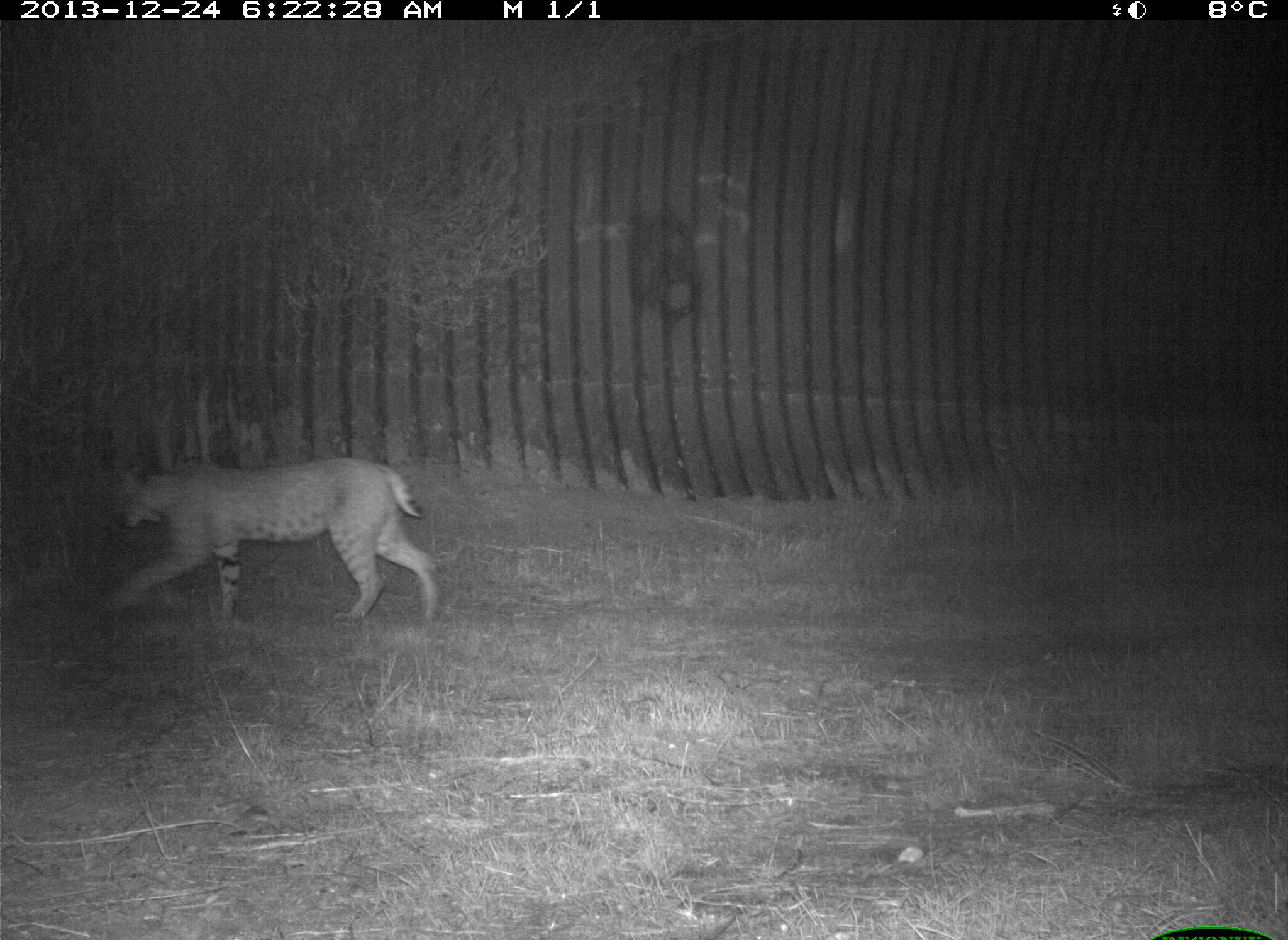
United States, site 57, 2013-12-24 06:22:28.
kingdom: Animalia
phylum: Chordata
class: Mammalia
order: Carnivora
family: Felidae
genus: Lynx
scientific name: Lynx rufus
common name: bobcat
Bobcat (Lynx rufus).